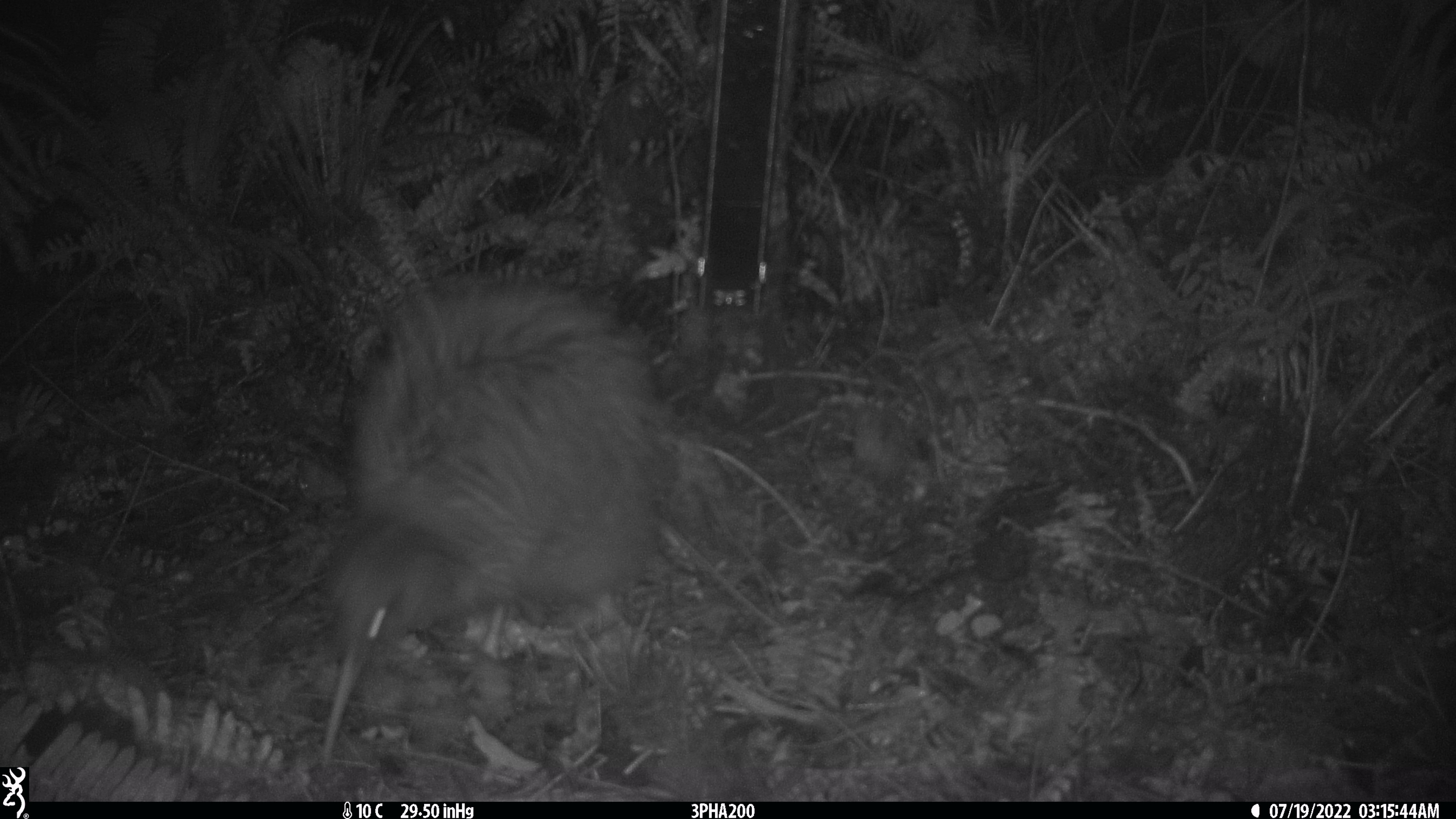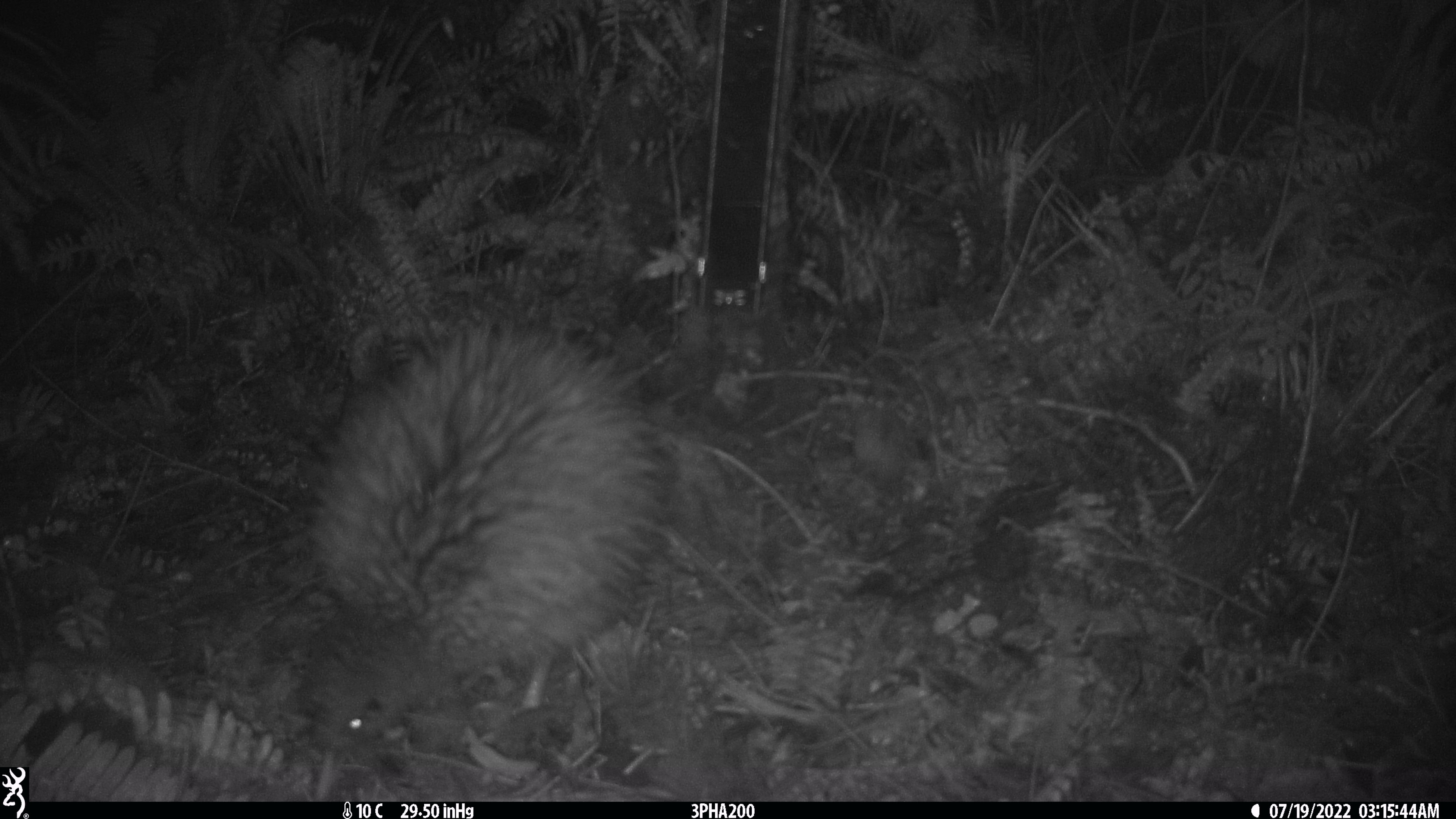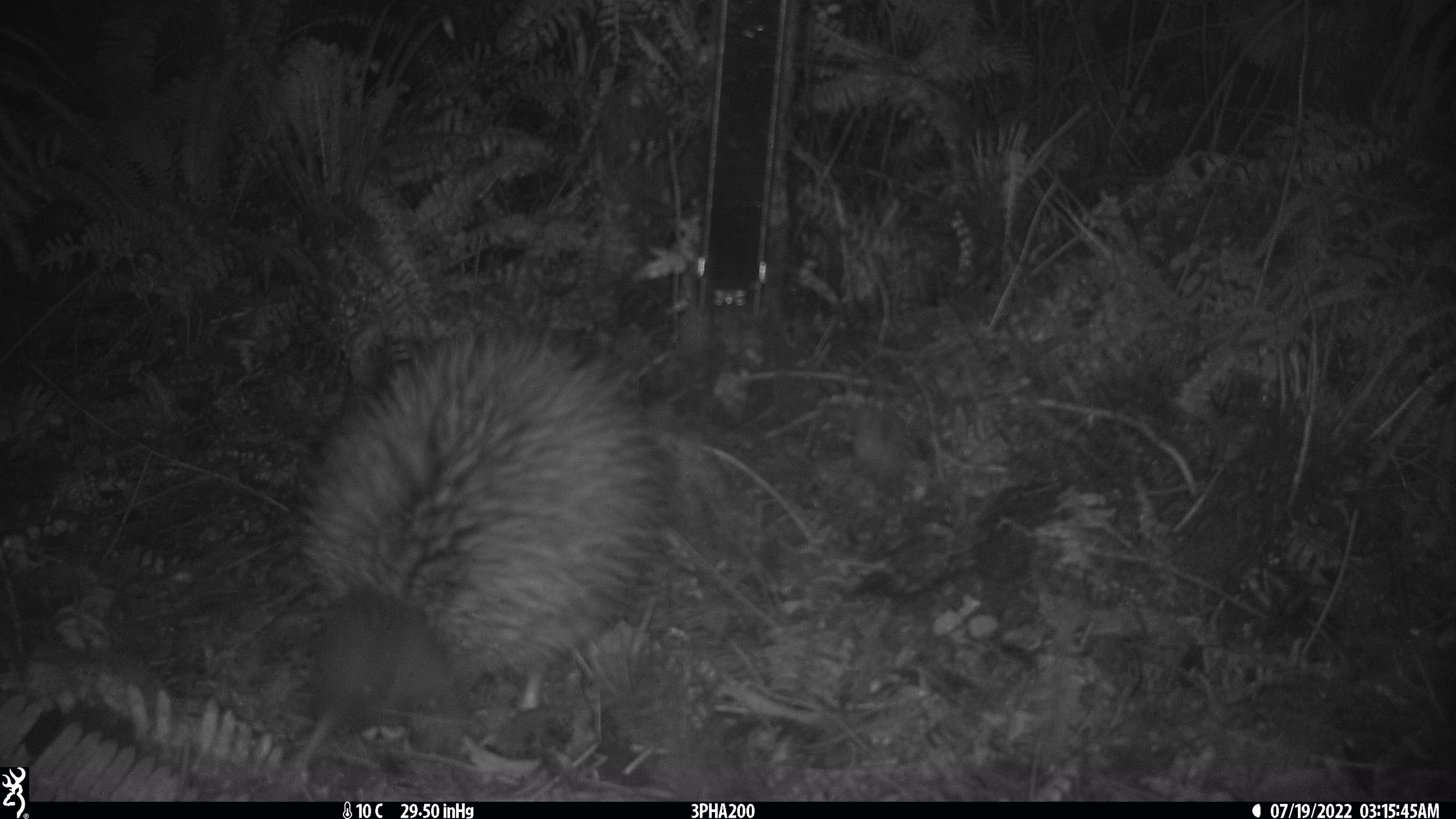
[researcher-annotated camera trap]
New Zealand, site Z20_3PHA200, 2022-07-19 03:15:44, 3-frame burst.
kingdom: Animalia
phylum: Chordata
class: Aves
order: Apterygiformes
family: Apterygidae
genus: Apteryx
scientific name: Apteryx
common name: kiwi